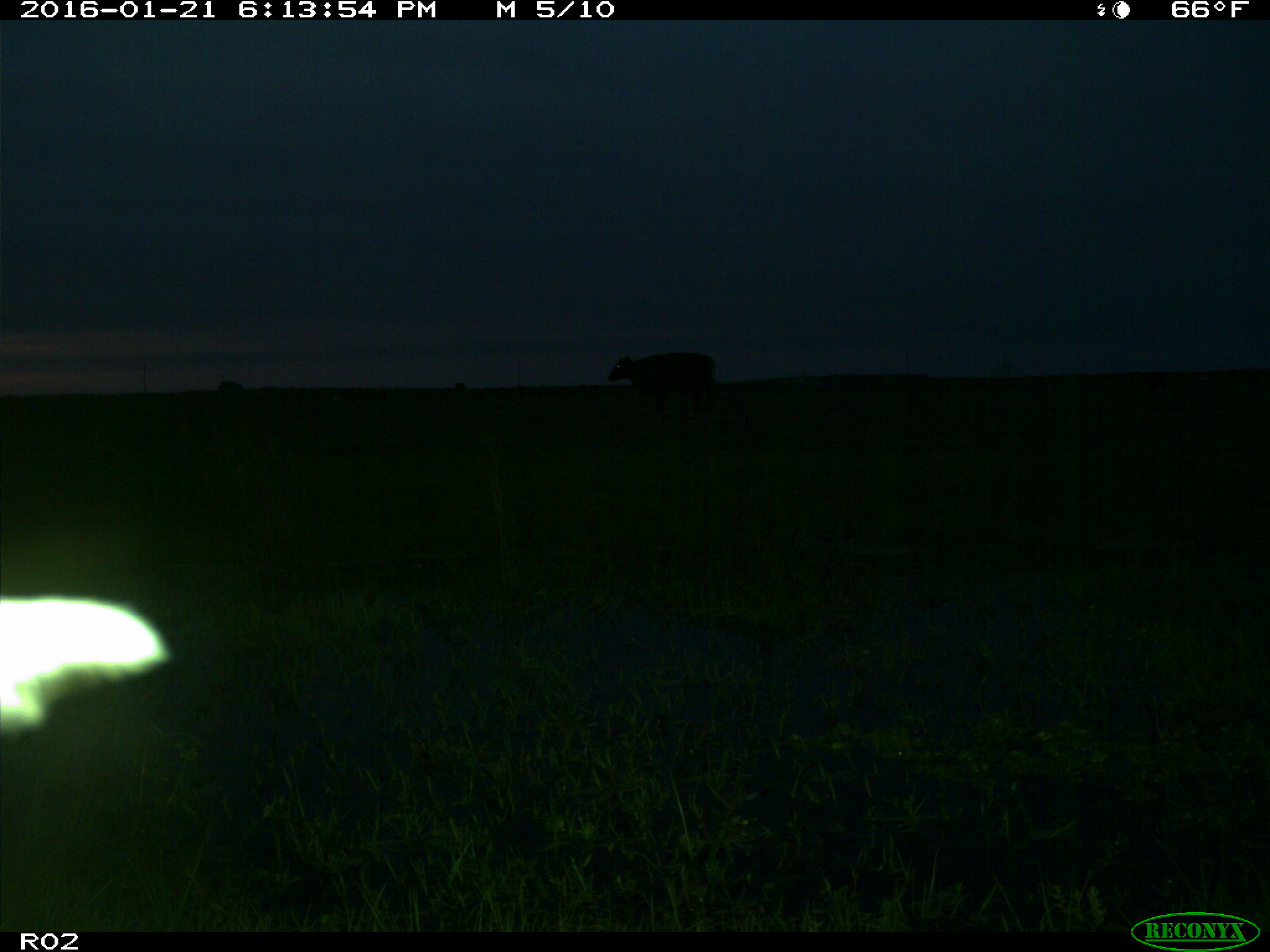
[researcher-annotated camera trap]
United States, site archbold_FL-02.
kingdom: Animalia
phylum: Chordata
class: Mammalia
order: Artiodactyla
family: Bovidae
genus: Bos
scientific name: Bos taurus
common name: domestic cow